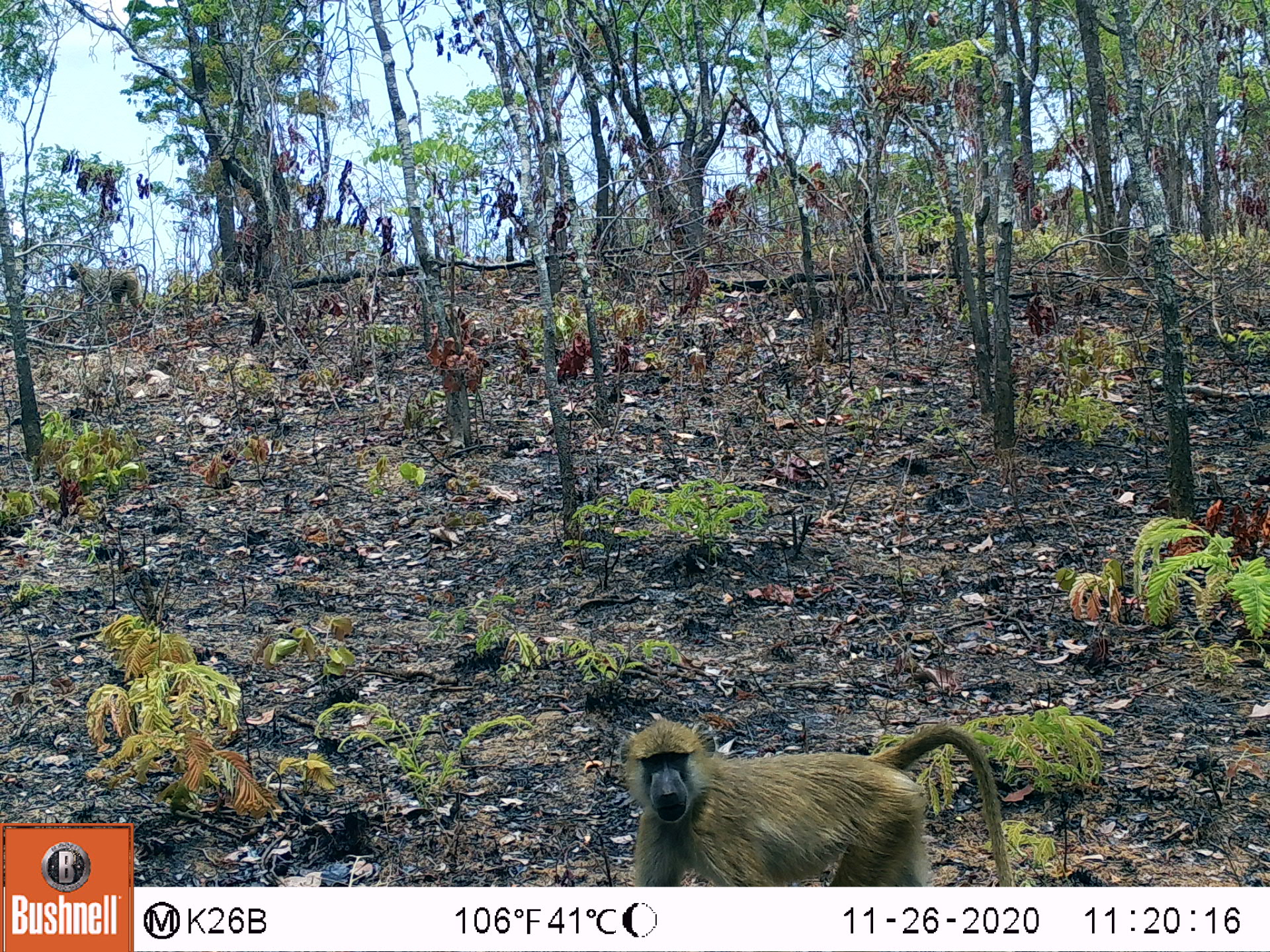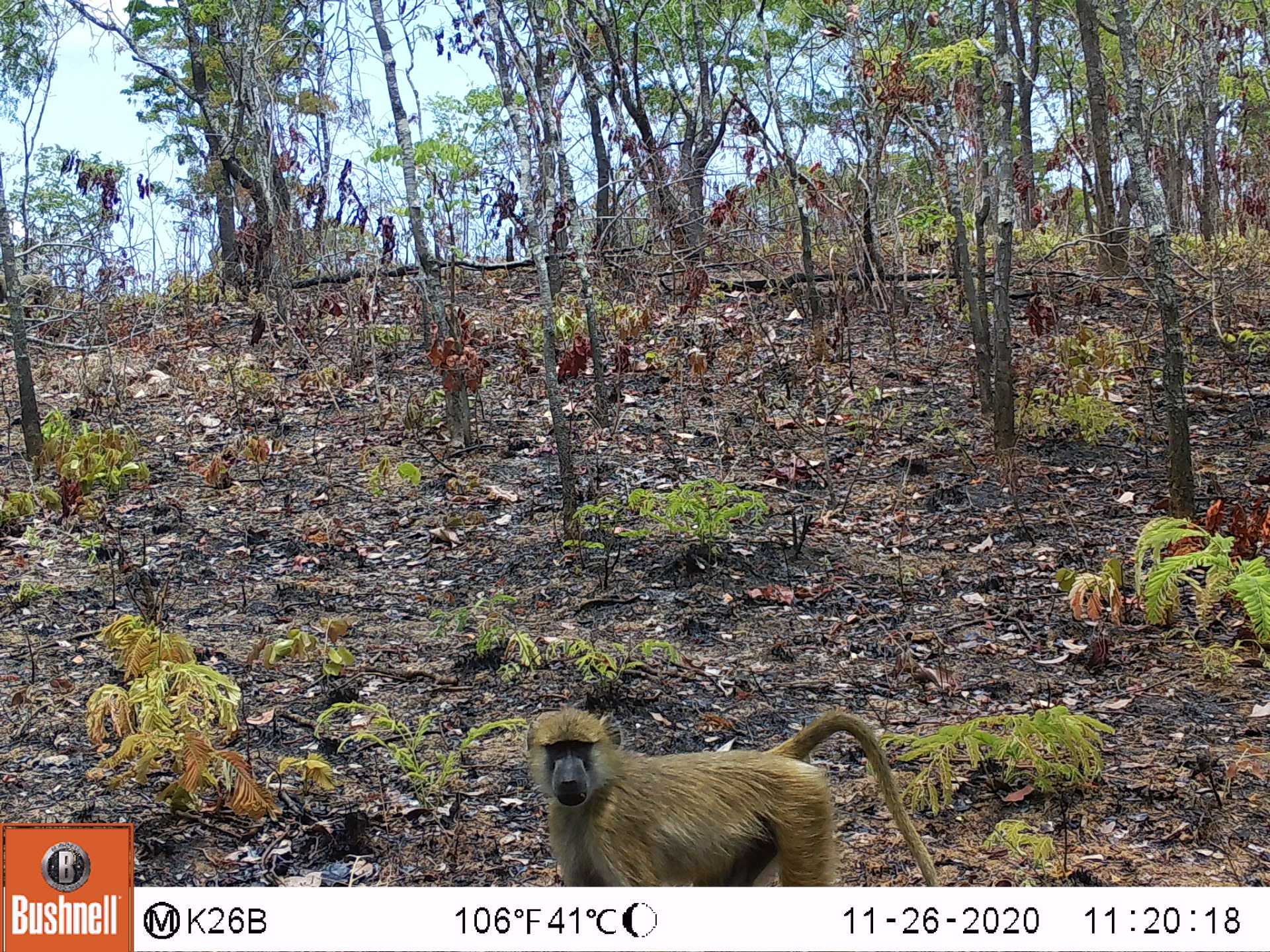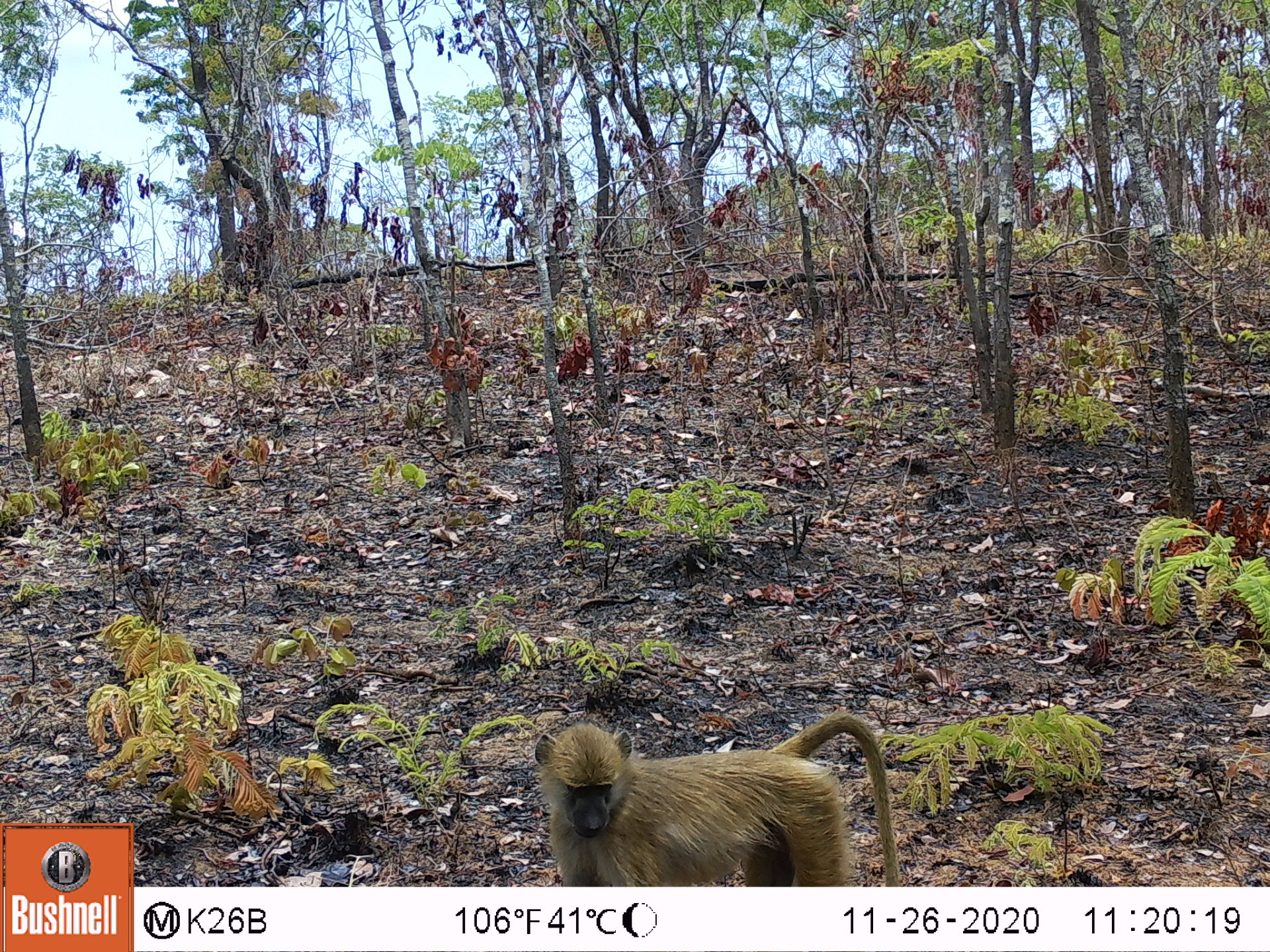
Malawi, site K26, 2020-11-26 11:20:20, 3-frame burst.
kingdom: Animalia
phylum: Chordata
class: Mammalia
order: Primates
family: Cercopithecidae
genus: Papio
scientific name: Papio cynocephalus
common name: yellow baboon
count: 2